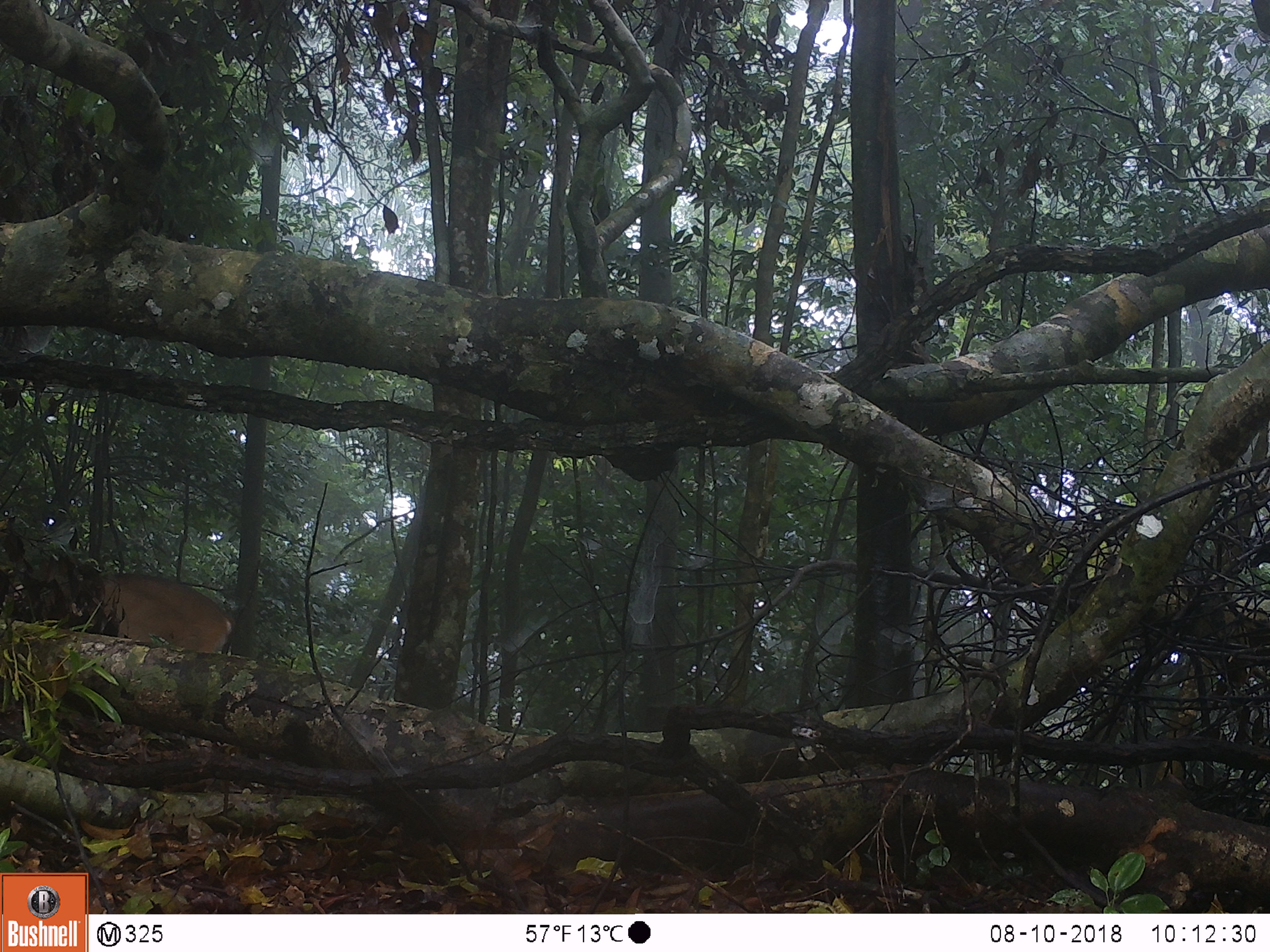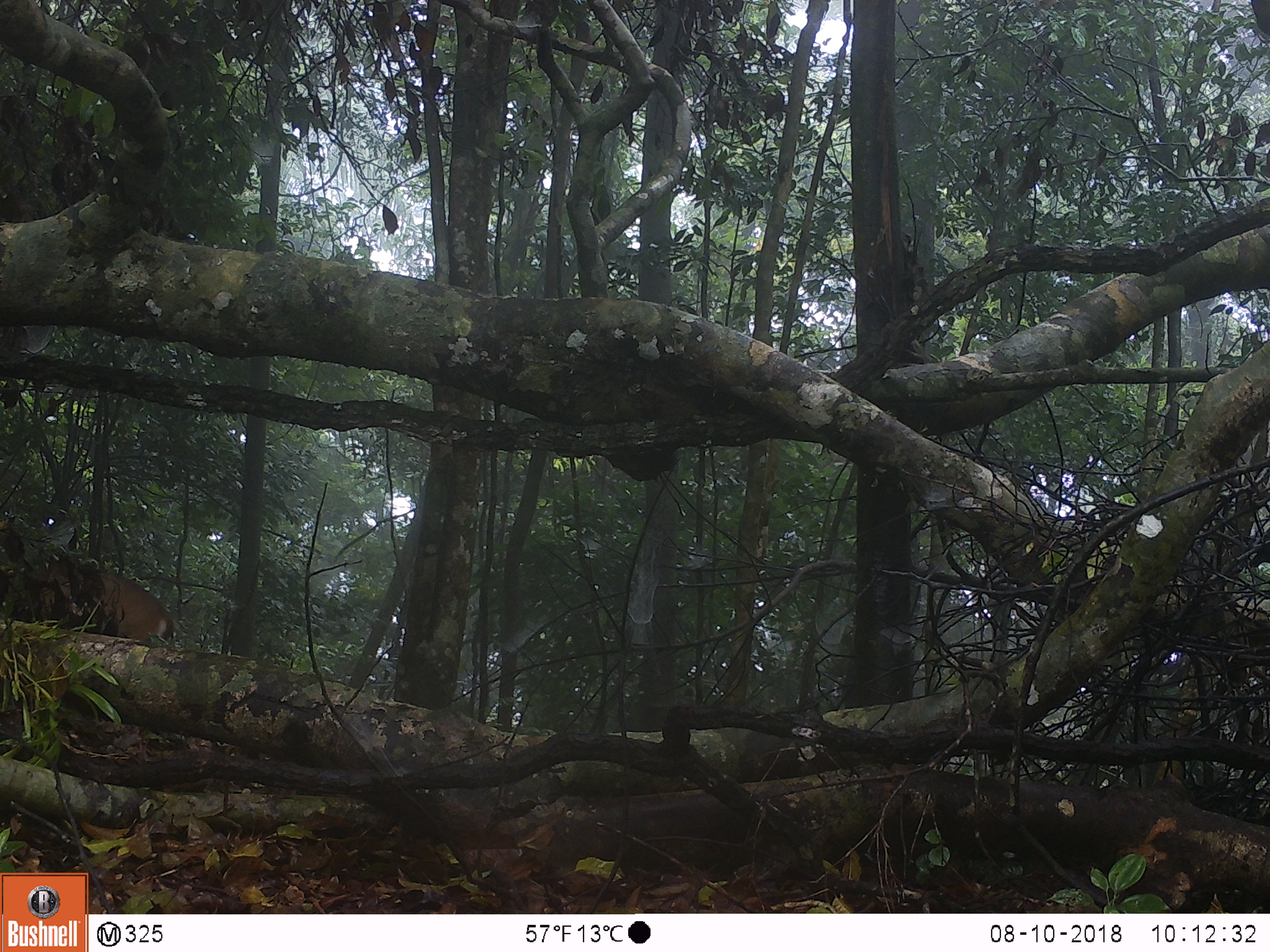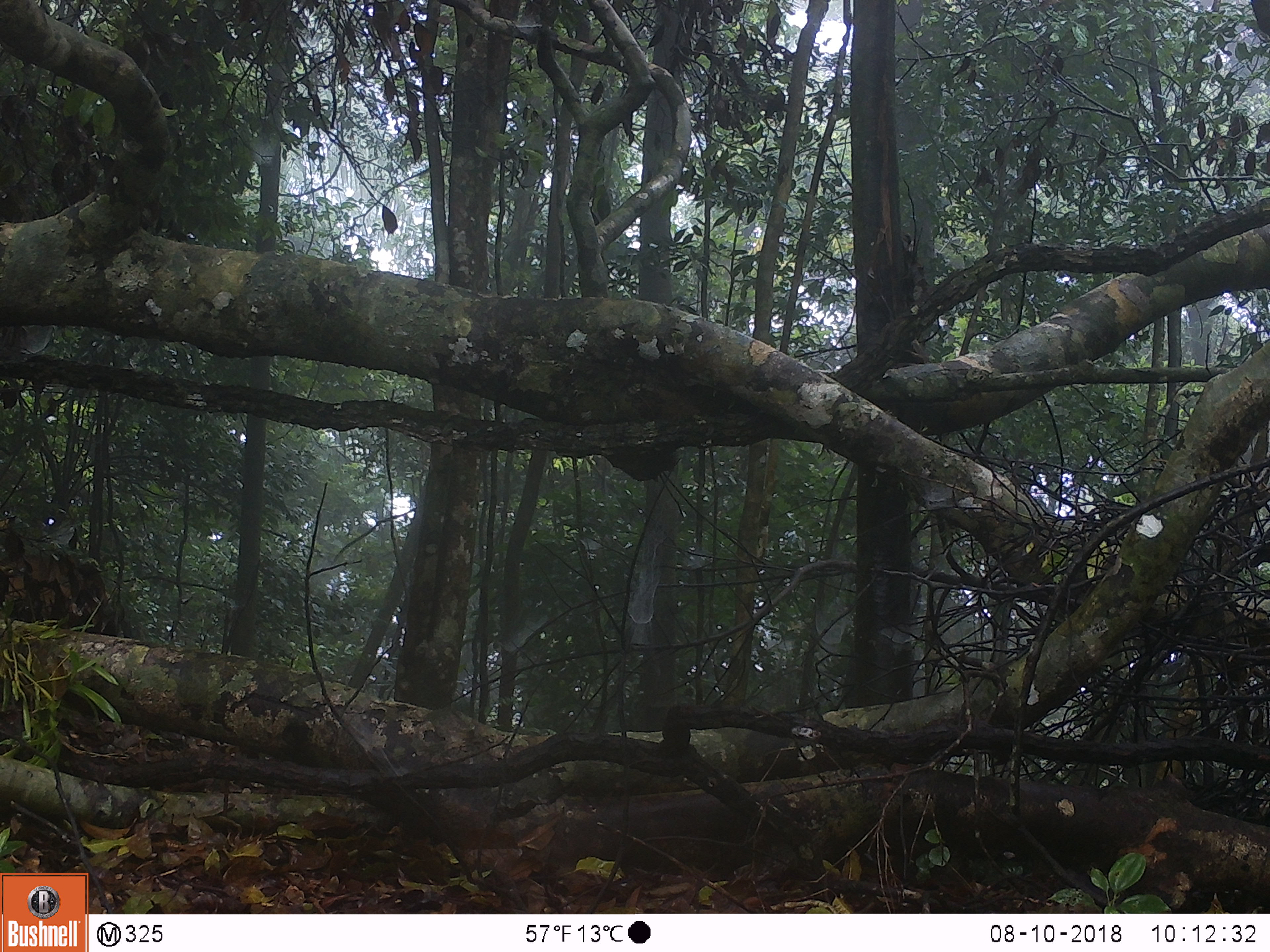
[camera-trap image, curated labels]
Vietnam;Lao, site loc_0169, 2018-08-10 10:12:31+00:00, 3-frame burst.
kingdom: Animalia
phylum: Chordata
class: Mammalia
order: Artiodactyla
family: Cervidae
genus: Muntiacus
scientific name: Muntiacus vuquangensis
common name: large-antlered muntjac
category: large antlered muntjac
Large antlered muntjac (large-antlered muntjac) (Muntiacus vuquangensis). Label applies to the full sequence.